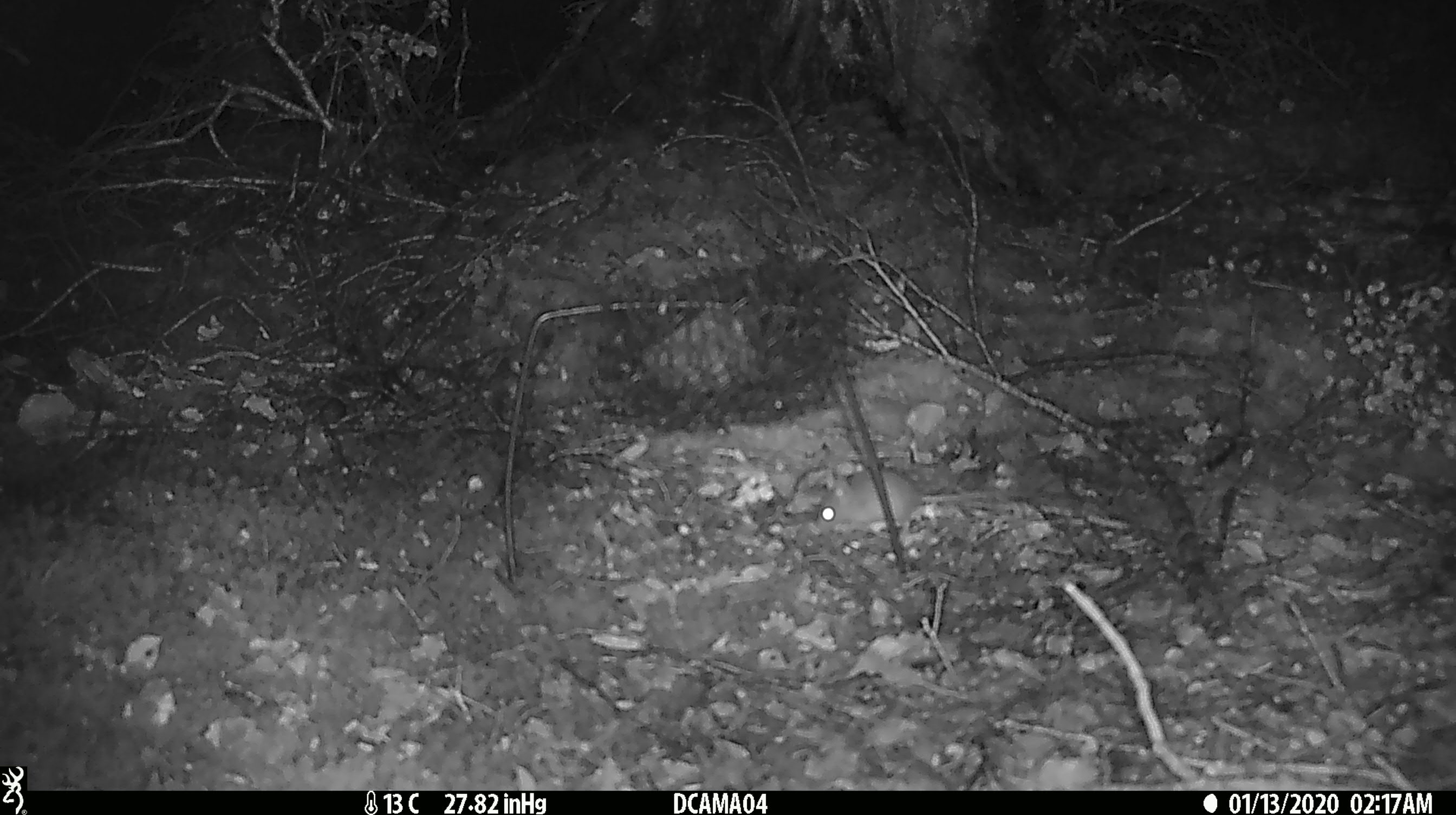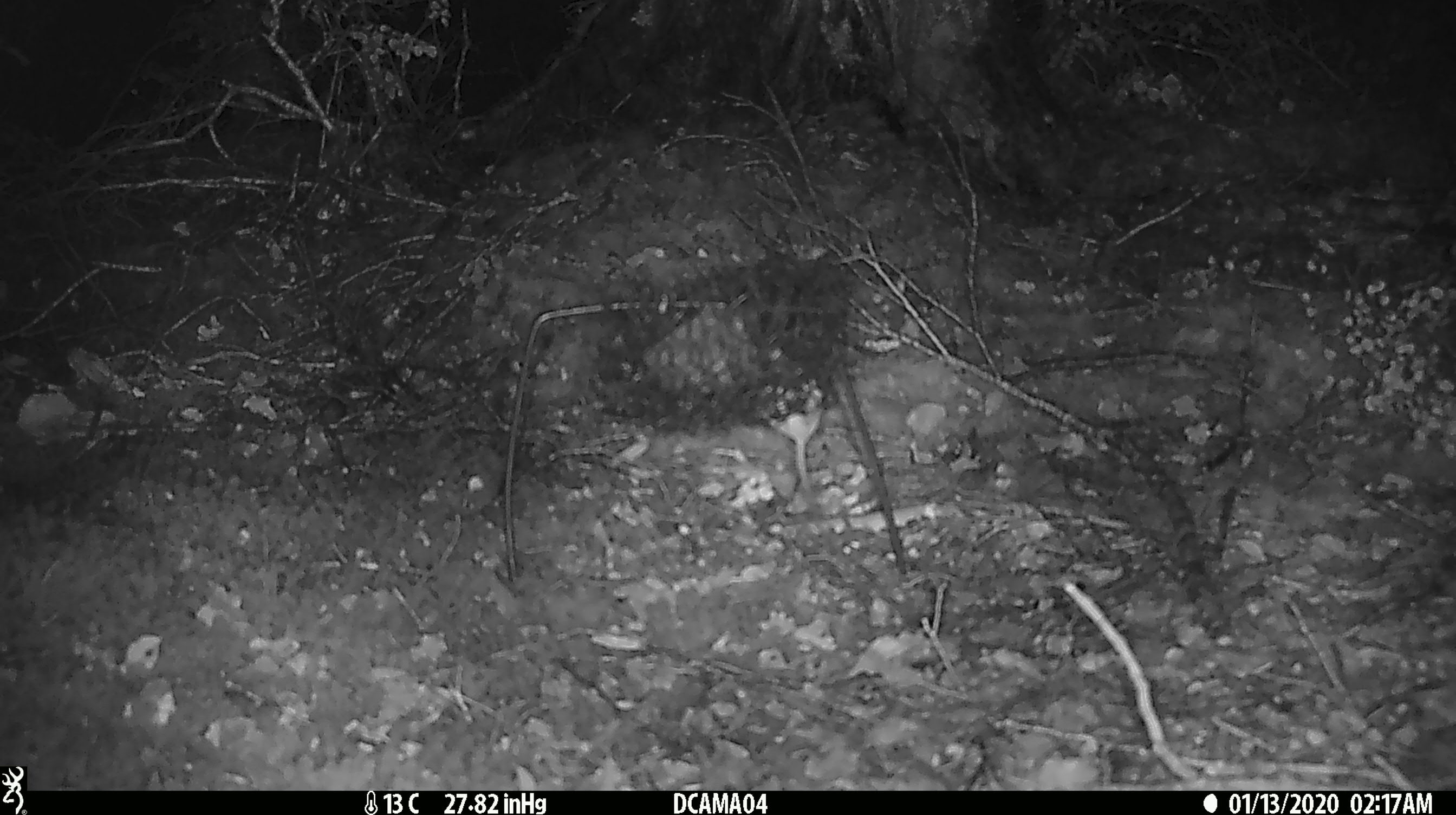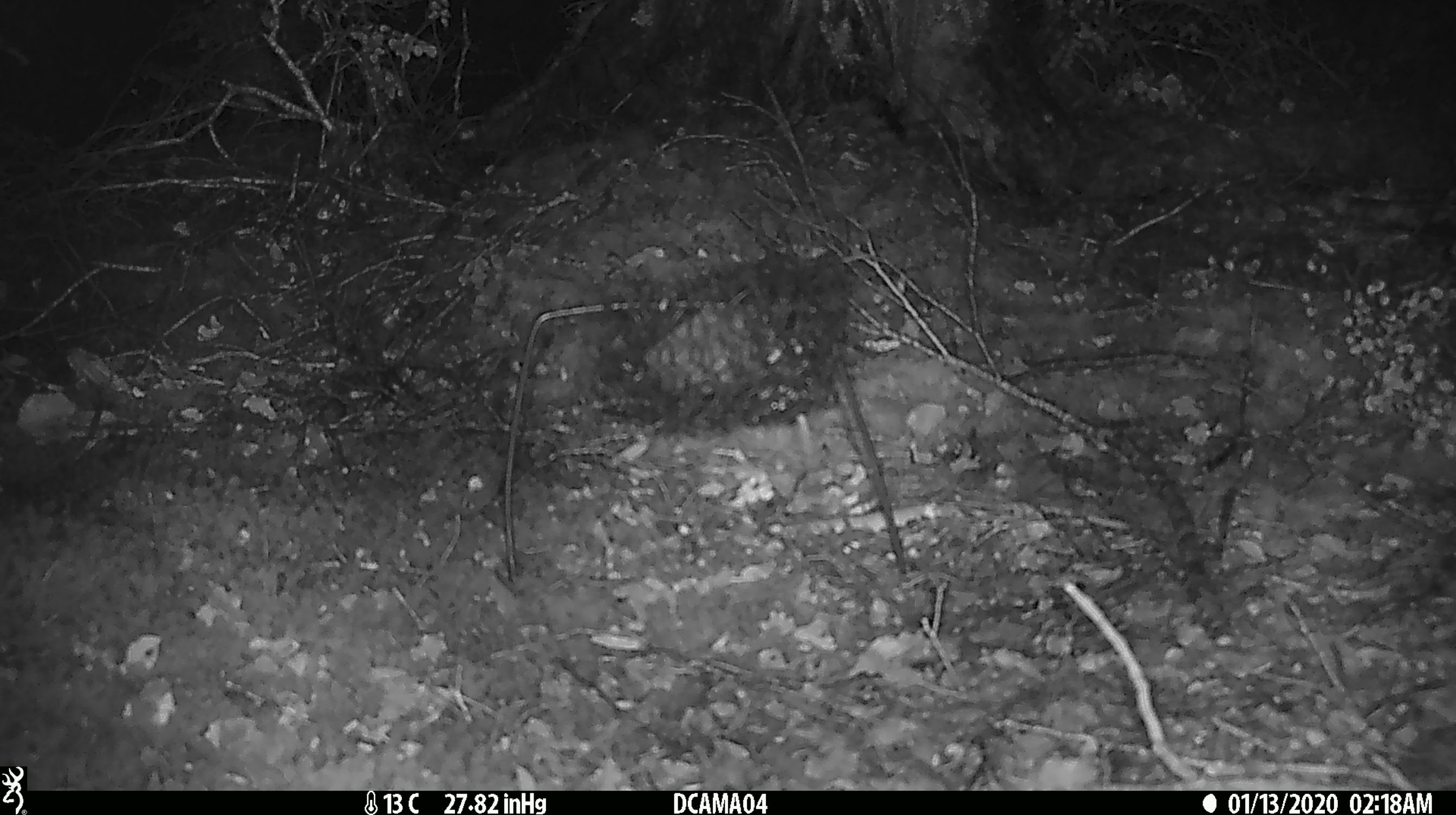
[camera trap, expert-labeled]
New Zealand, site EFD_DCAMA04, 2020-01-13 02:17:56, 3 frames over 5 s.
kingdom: Animalia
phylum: Chordata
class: Mammalia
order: Rodentia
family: Muridae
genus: Mus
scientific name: Mus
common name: mouse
Mouse (Mus).